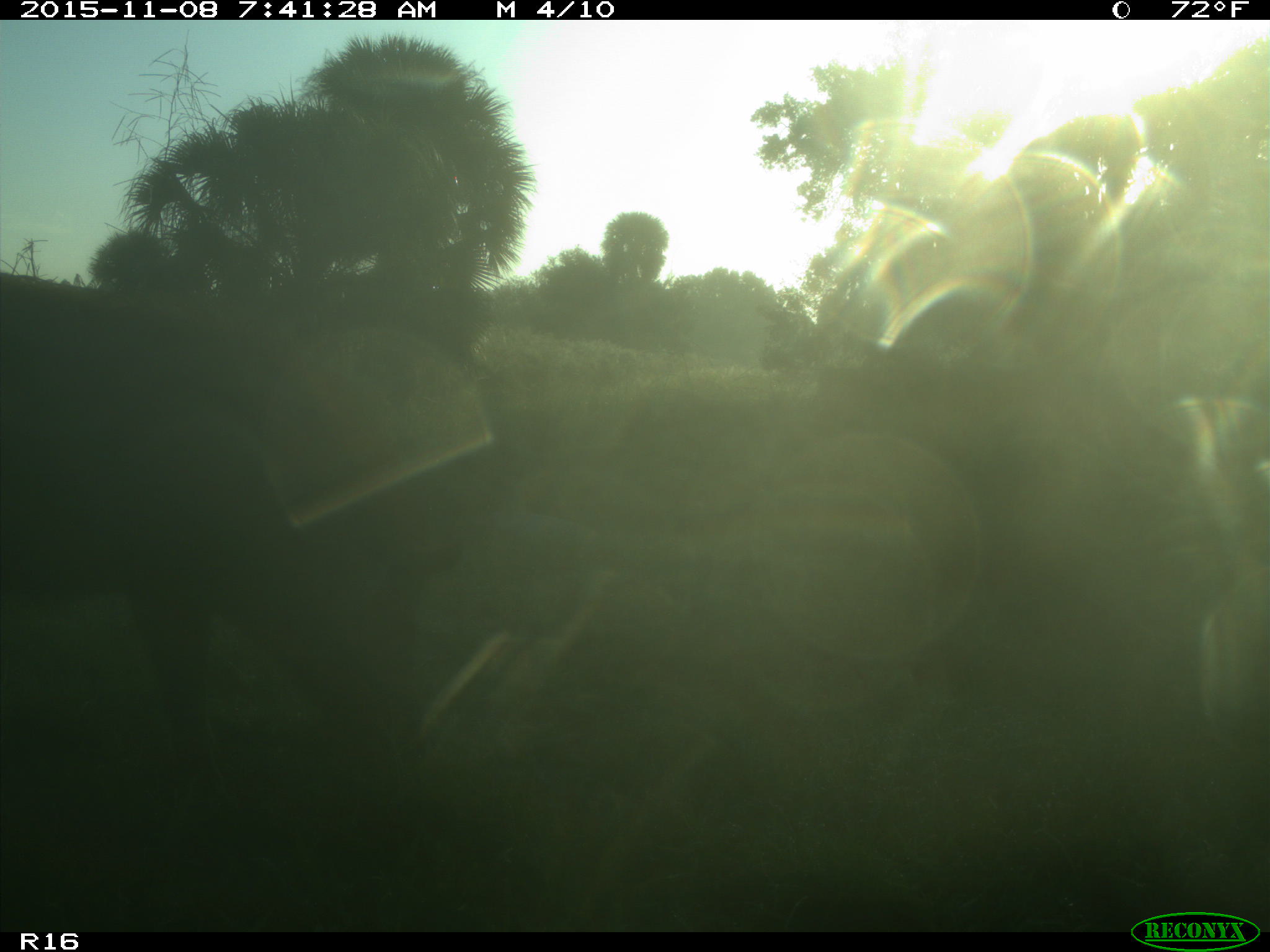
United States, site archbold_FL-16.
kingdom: Animalia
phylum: Chordata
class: Mammalia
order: Artiodactyla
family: Suidae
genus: Sus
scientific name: Sus scrofa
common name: wild boar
Sus scrofa (wild boar).